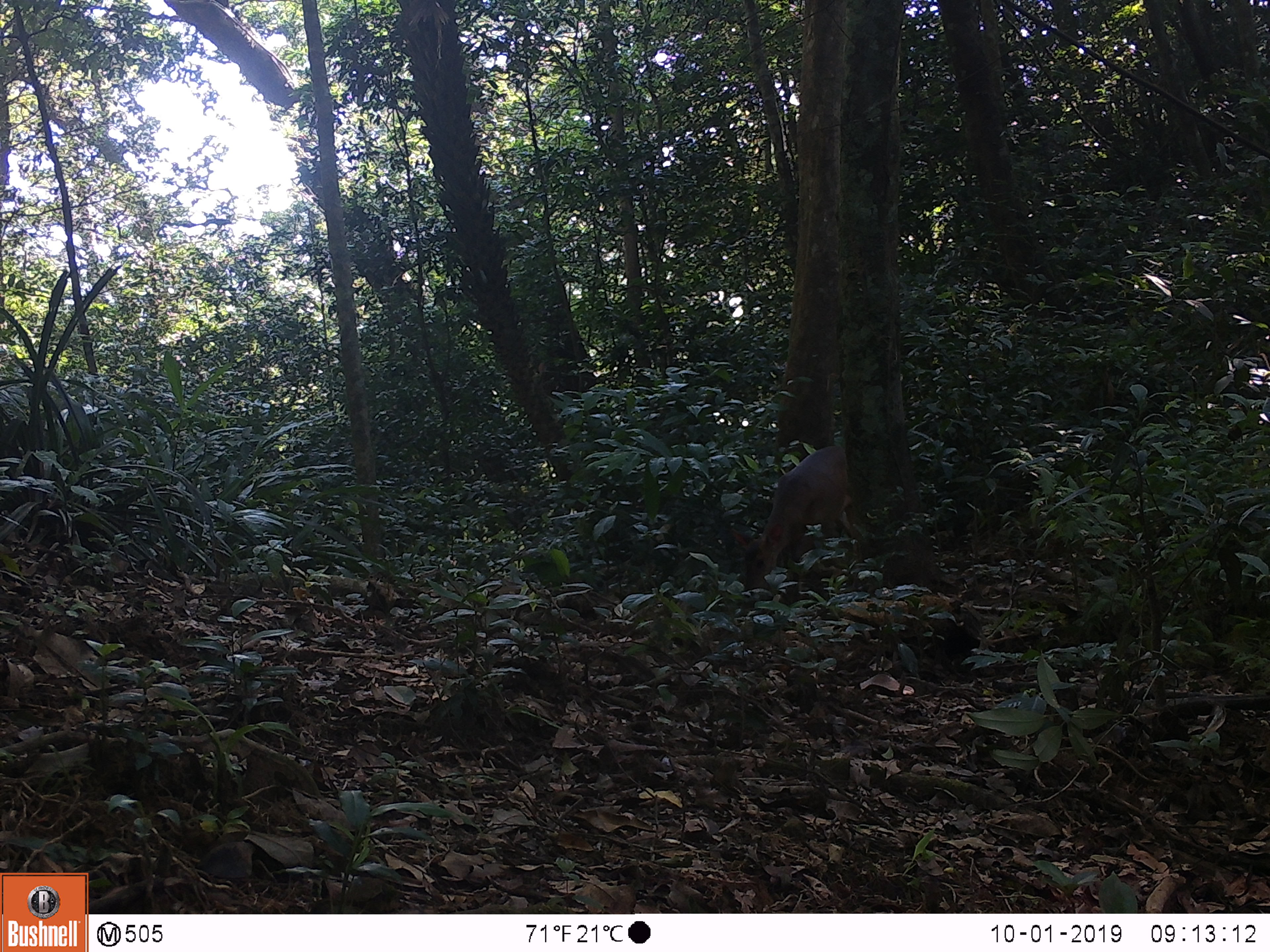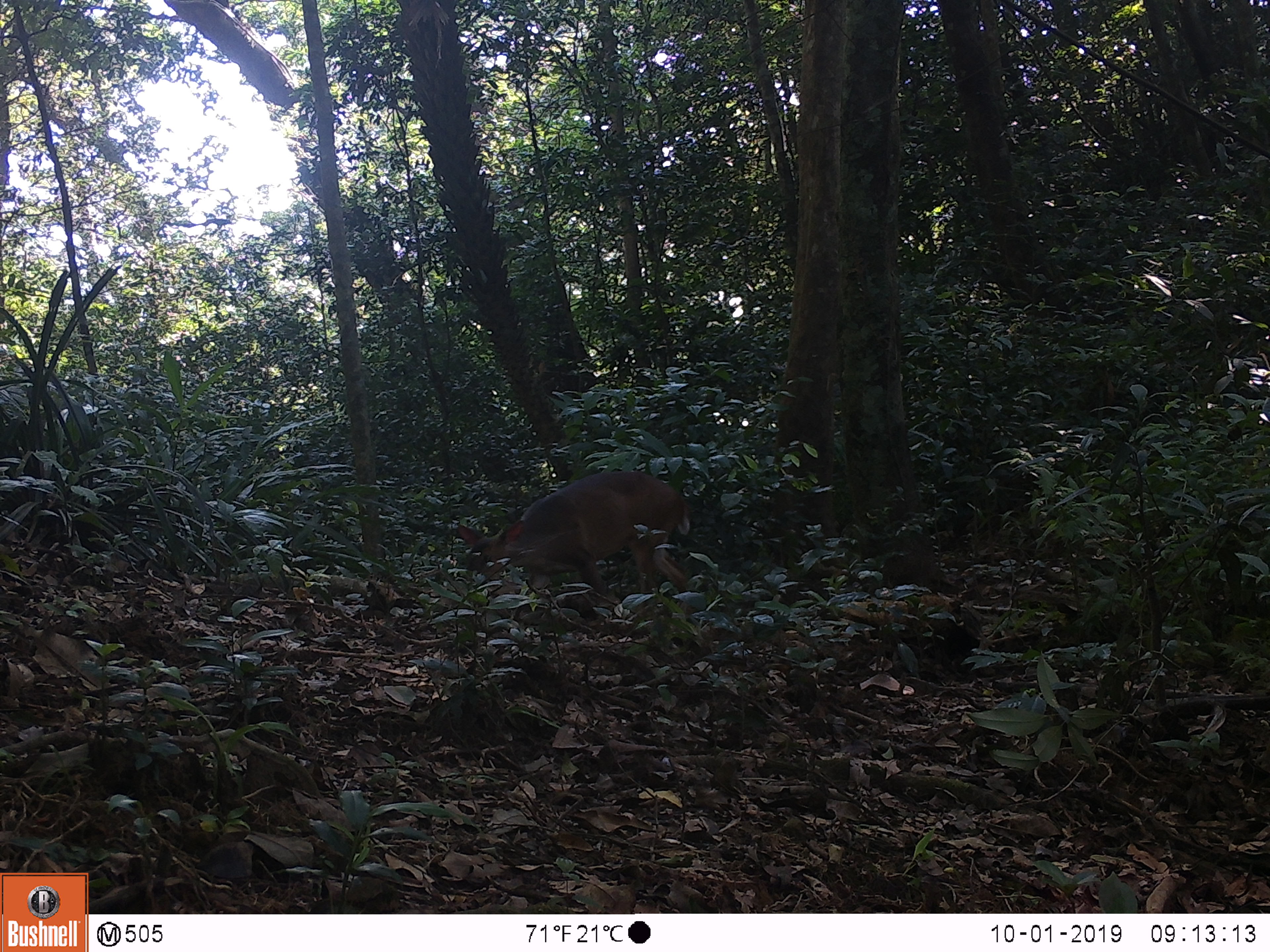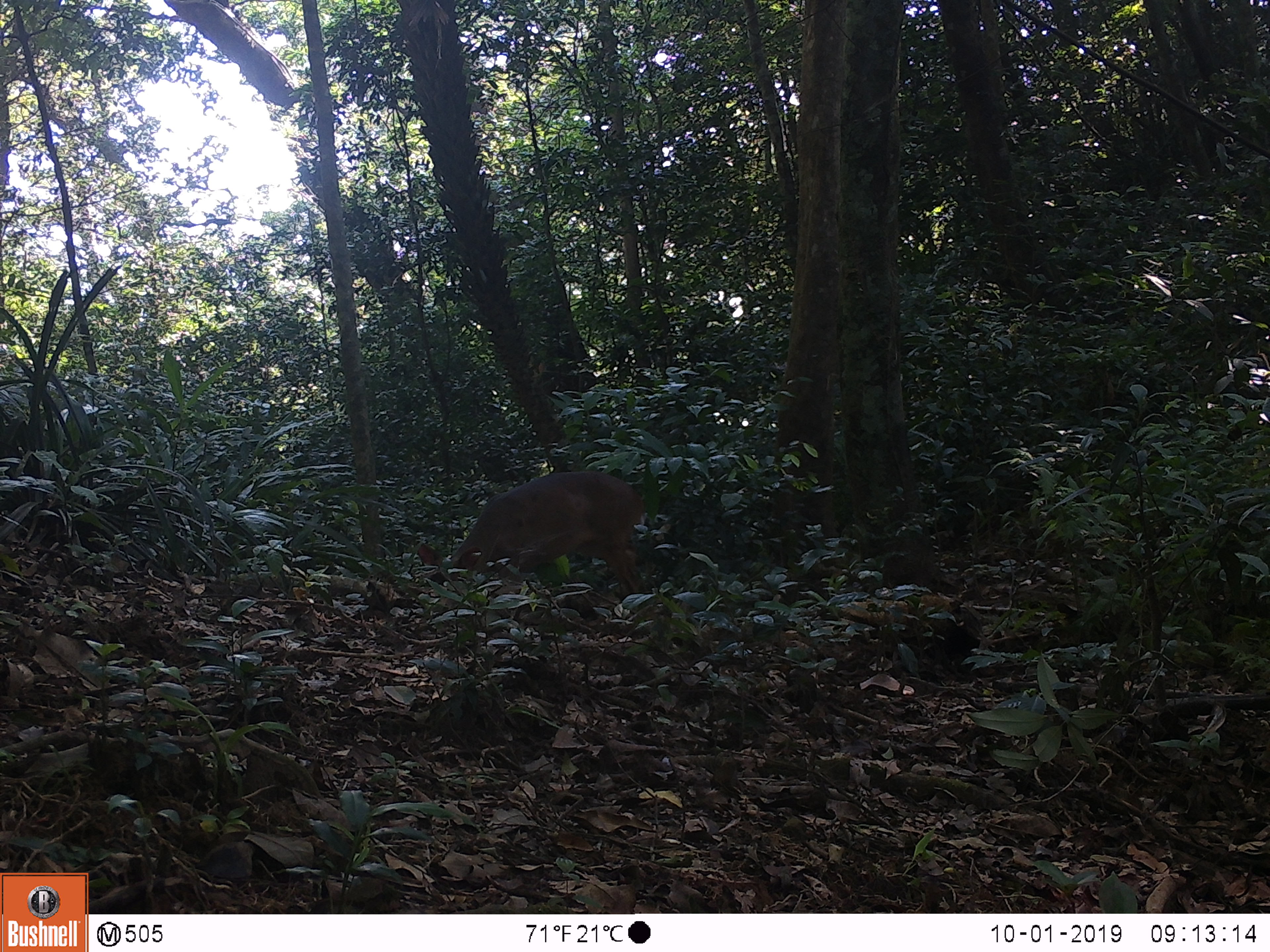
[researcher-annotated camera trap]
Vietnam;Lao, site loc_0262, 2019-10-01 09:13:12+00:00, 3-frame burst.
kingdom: Animalia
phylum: Chordata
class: Mammalia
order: Artiodactyla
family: Cervidae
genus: Muntiacus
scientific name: Muntiacus vuquangensis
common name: large-antlered muntjac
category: large antlered muntjac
Large antlered muntjac (large-antlered muntjac) (Muntiacus vuquangensis). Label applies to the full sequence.